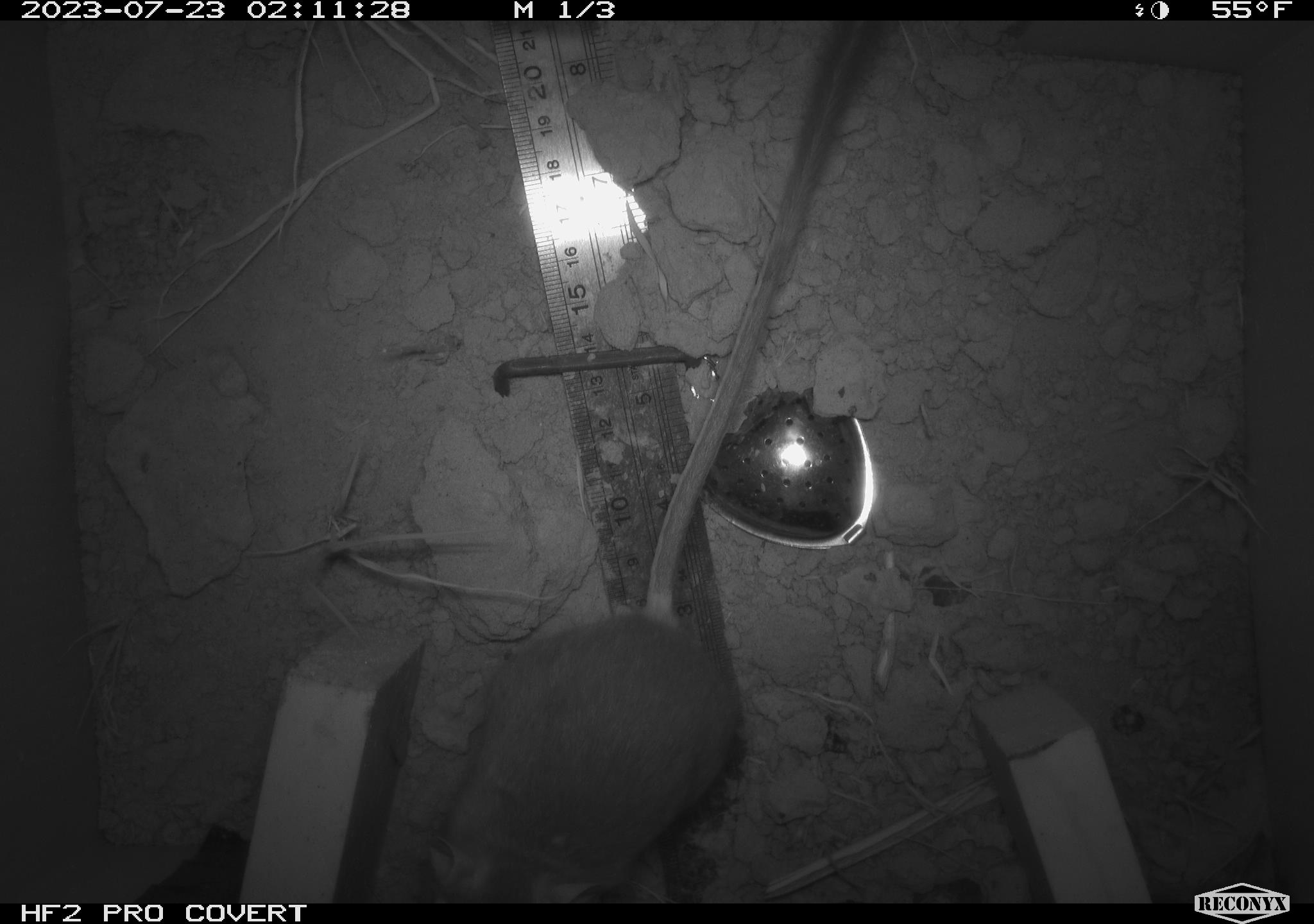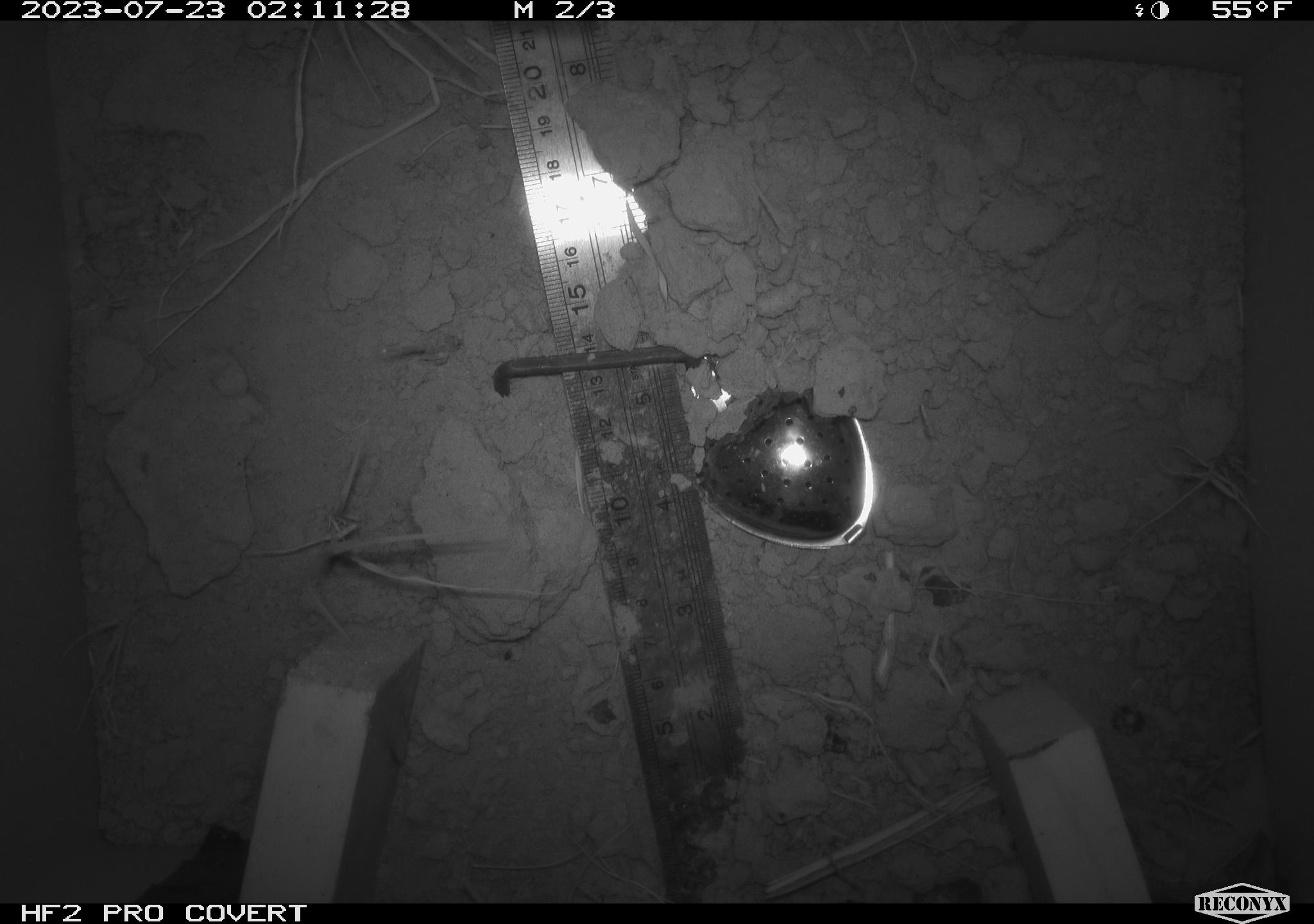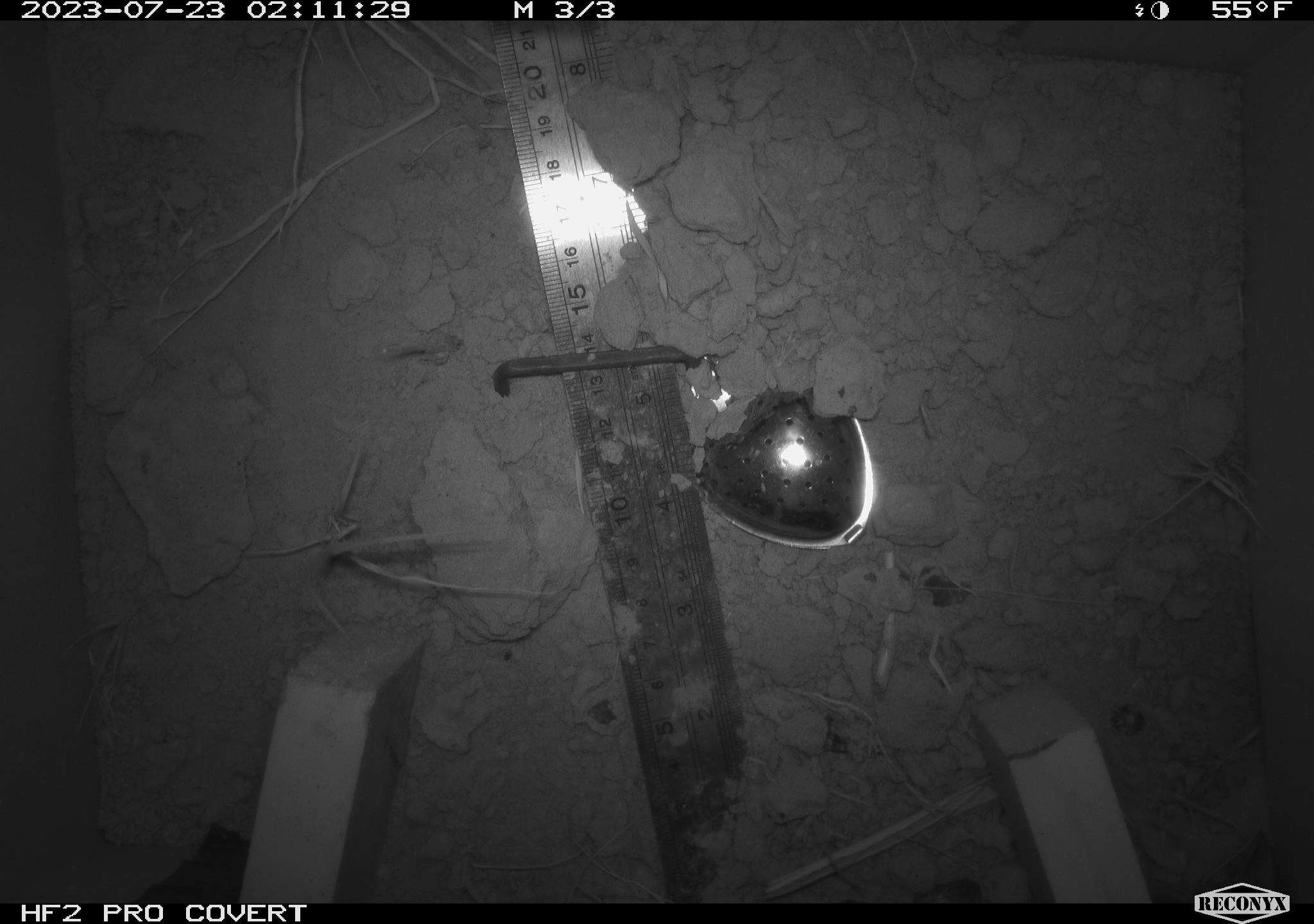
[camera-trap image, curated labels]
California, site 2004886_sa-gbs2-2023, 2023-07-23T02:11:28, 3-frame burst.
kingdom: Animalia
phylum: Chordata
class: Mammalia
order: Rodentia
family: Heteromyidae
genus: Dipodomys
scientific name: Dipodomys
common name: kangaroo rats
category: dipodomys species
Dipodomys species (kangaroo rats) (Dipodomys).